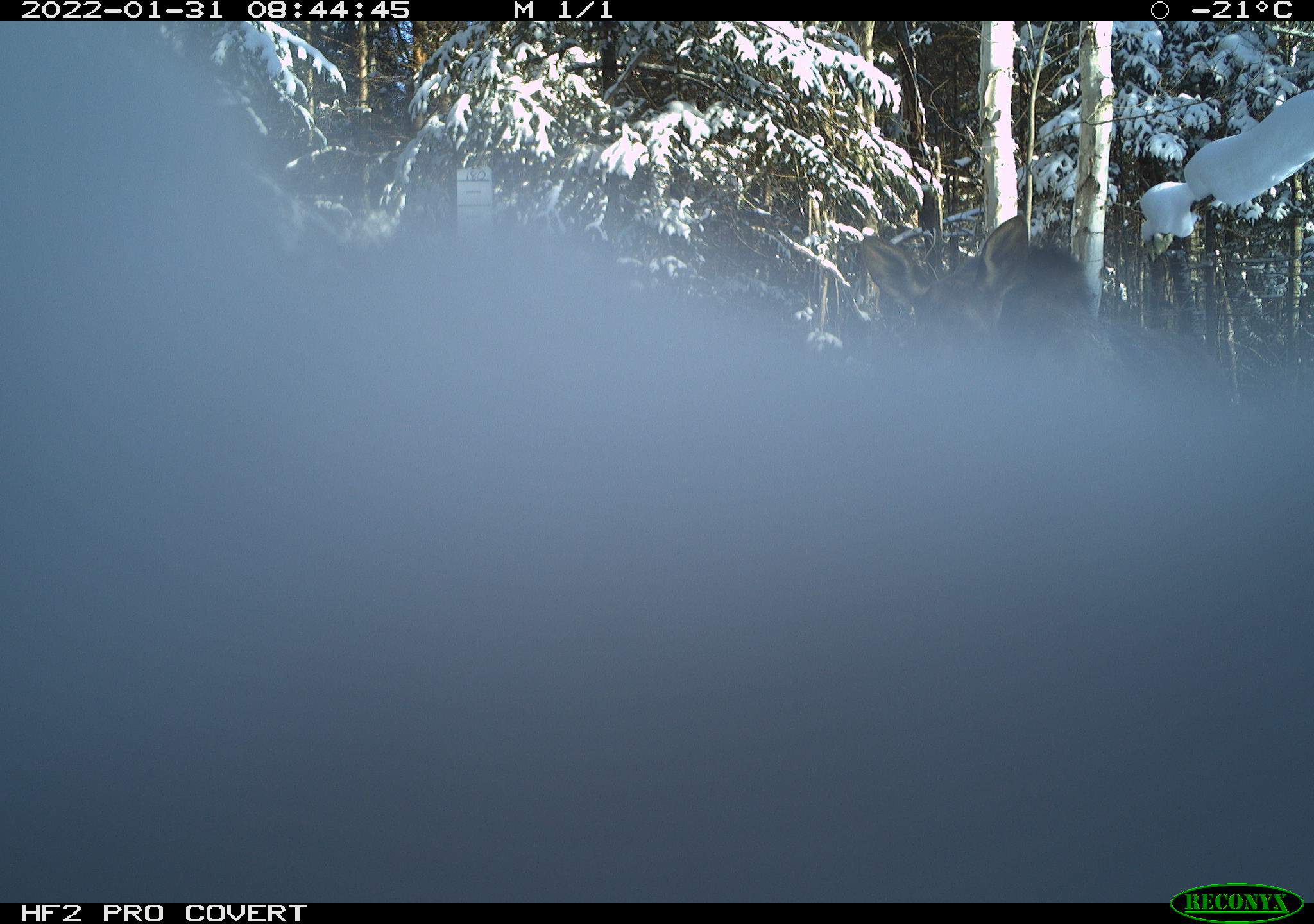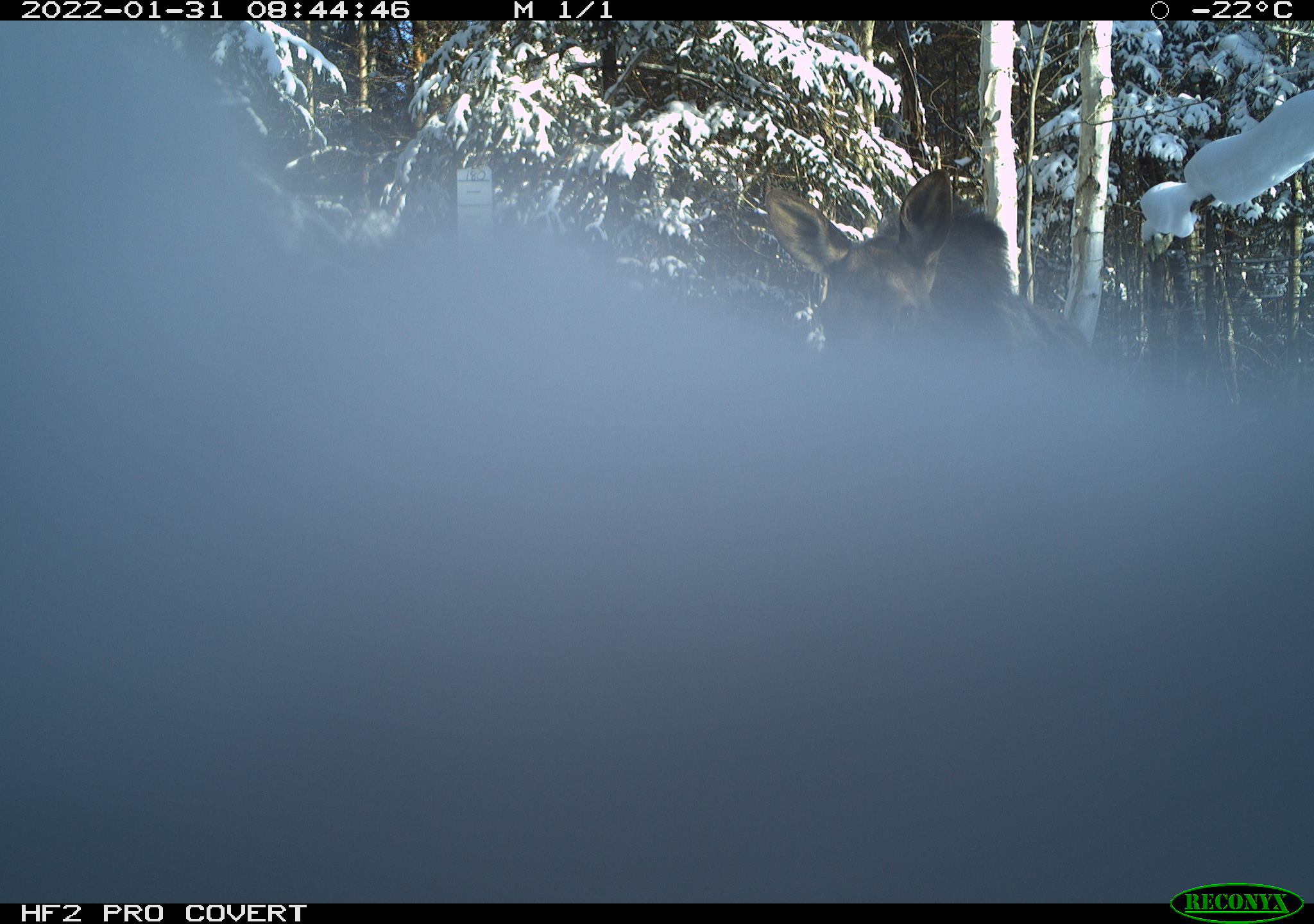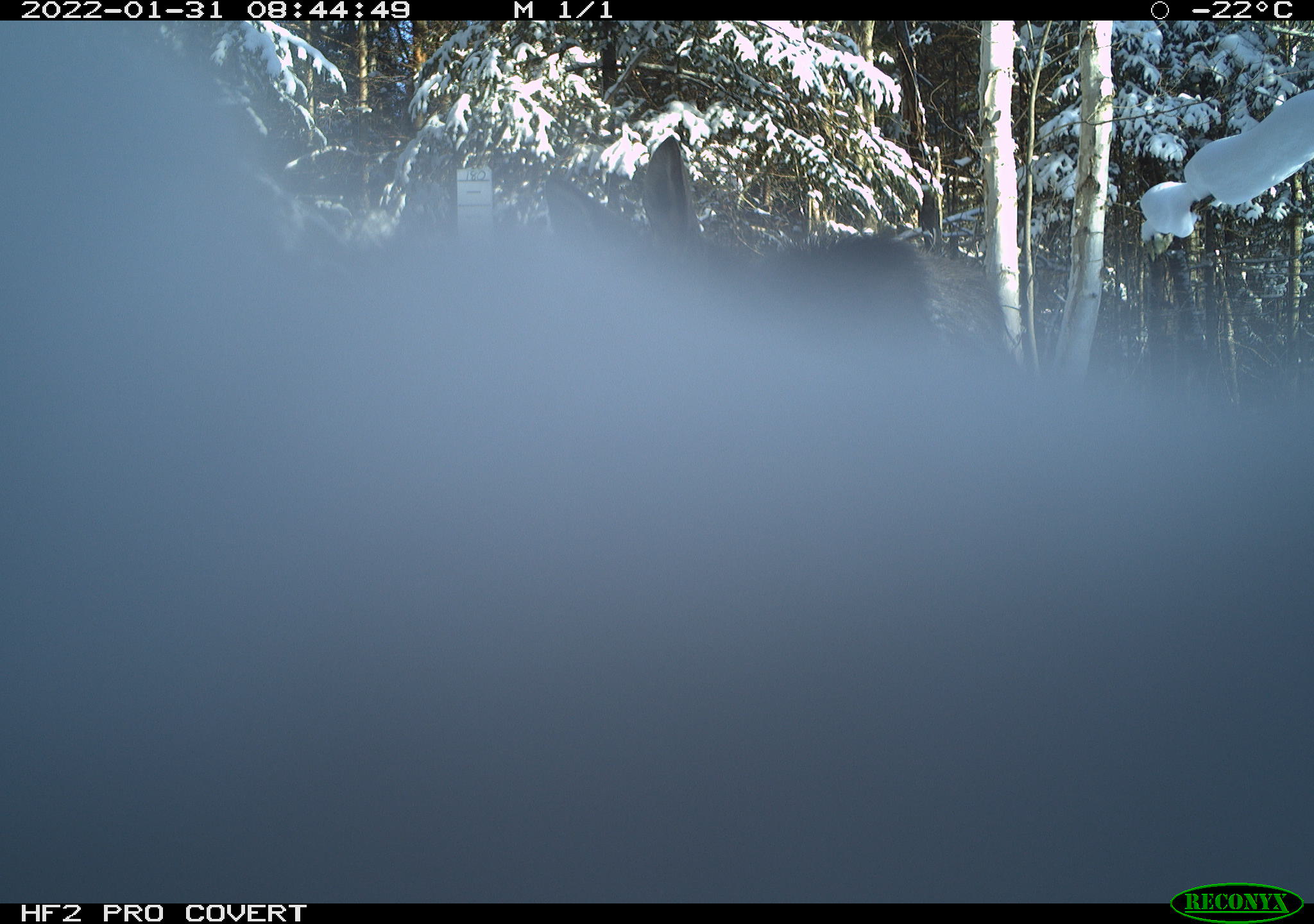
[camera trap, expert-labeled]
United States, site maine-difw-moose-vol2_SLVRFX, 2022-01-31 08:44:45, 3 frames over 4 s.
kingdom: Animalia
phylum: Chordata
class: Mammalia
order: Artiodactyla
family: Cervidae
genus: Alces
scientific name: Alces alces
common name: moose